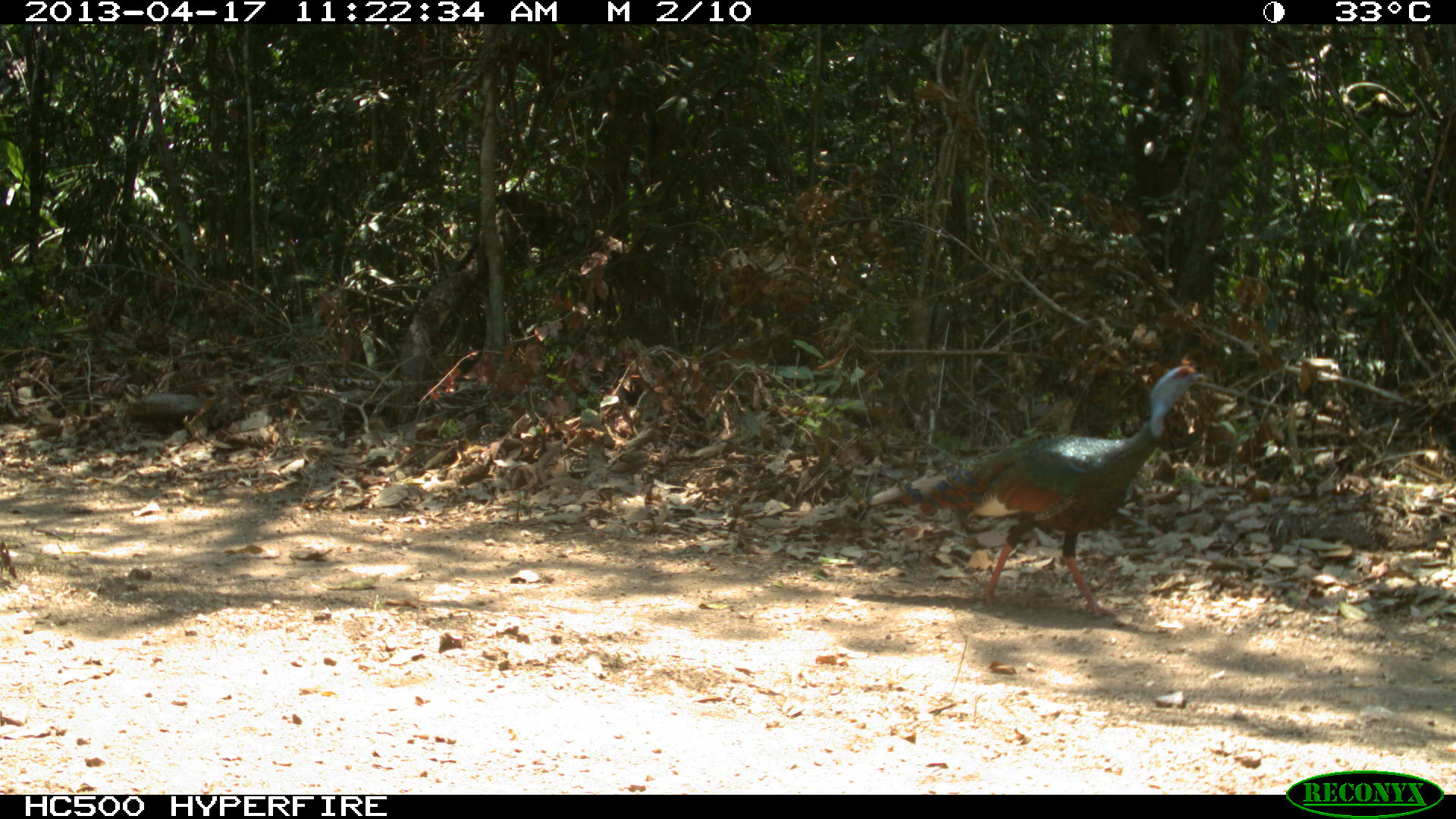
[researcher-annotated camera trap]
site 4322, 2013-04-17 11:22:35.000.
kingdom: Animalia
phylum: Chordata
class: Aves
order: Galliformes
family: Phasianidae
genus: Meleagris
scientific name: Meleagris ocellata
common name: ocellated turkey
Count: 1.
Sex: male.